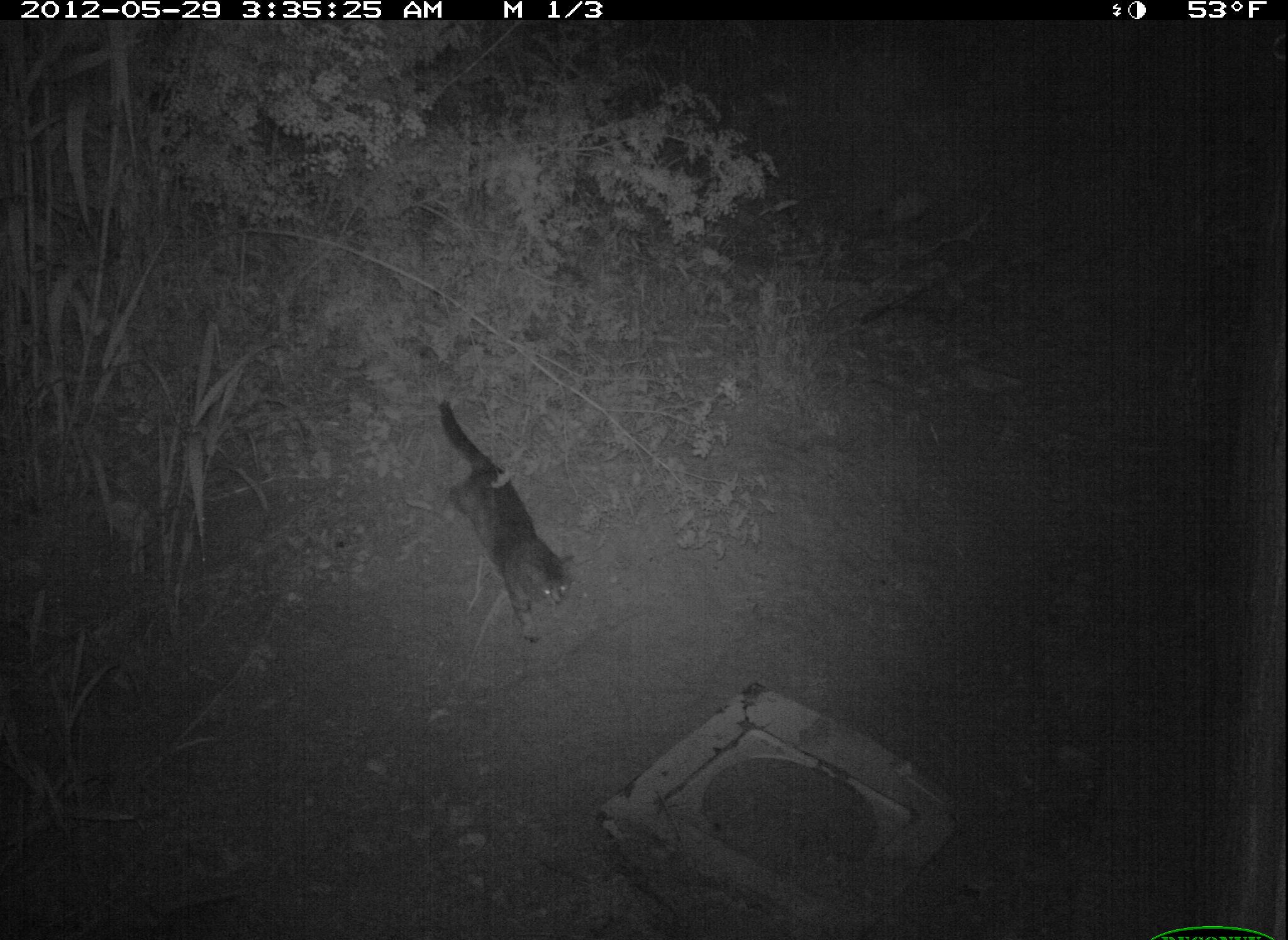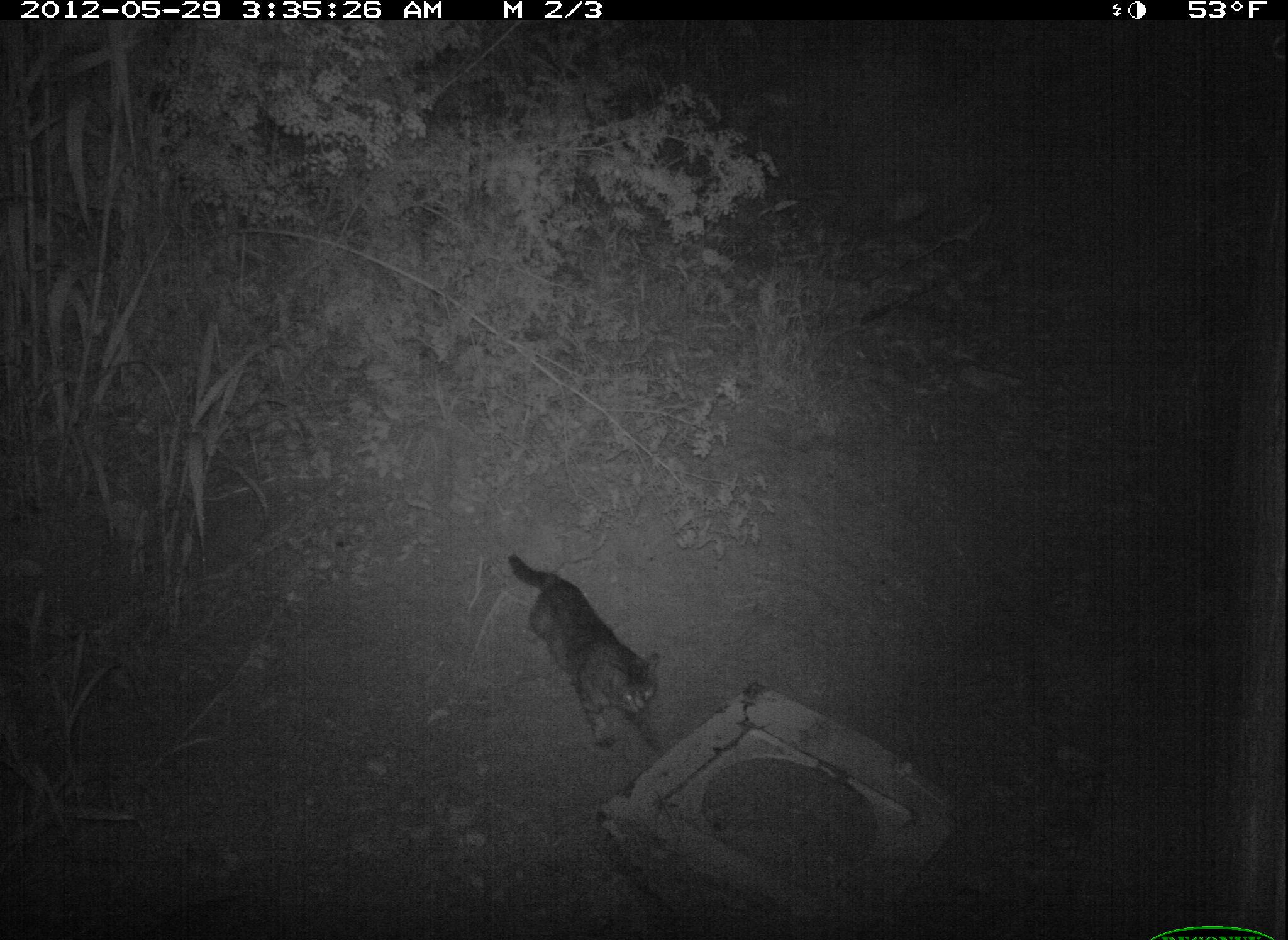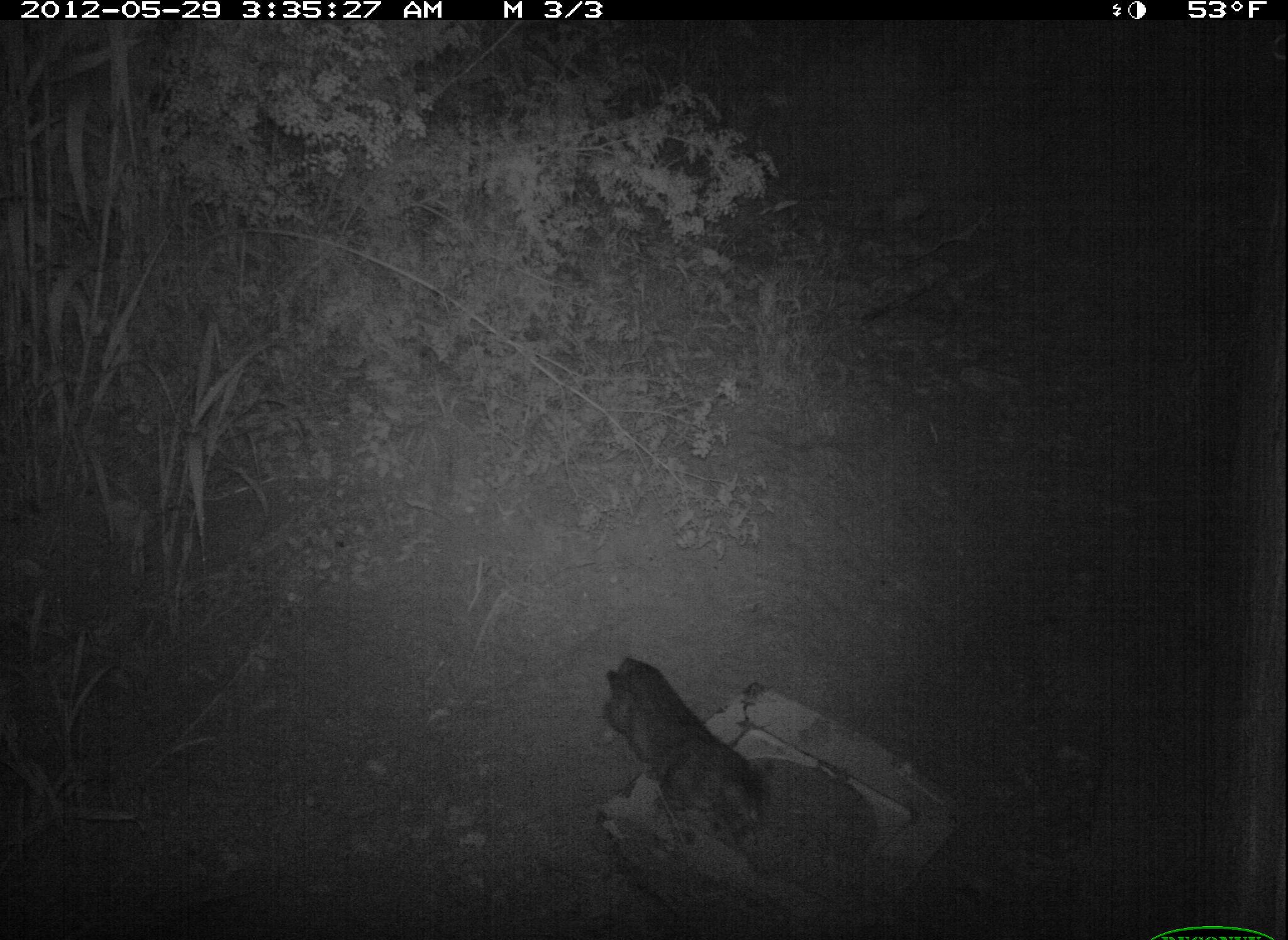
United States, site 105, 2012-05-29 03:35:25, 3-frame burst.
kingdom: Animalia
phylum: Chordata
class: Mammalia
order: Carnivora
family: Felidae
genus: Felis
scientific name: Felis catus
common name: cat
Cat (Felis catus).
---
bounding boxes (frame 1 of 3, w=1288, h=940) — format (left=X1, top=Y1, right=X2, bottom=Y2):
cat: (left=419, top=396, right=592, bottom=651)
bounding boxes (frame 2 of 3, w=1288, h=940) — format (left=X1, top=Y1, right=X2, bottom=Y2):
cat: (left=488, top=544, right=675, bottom=757)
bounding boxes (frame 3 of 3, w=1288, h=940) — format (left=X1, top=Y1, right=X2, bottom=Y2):
cat: (left=588, top=644, right=792, bottom=878)